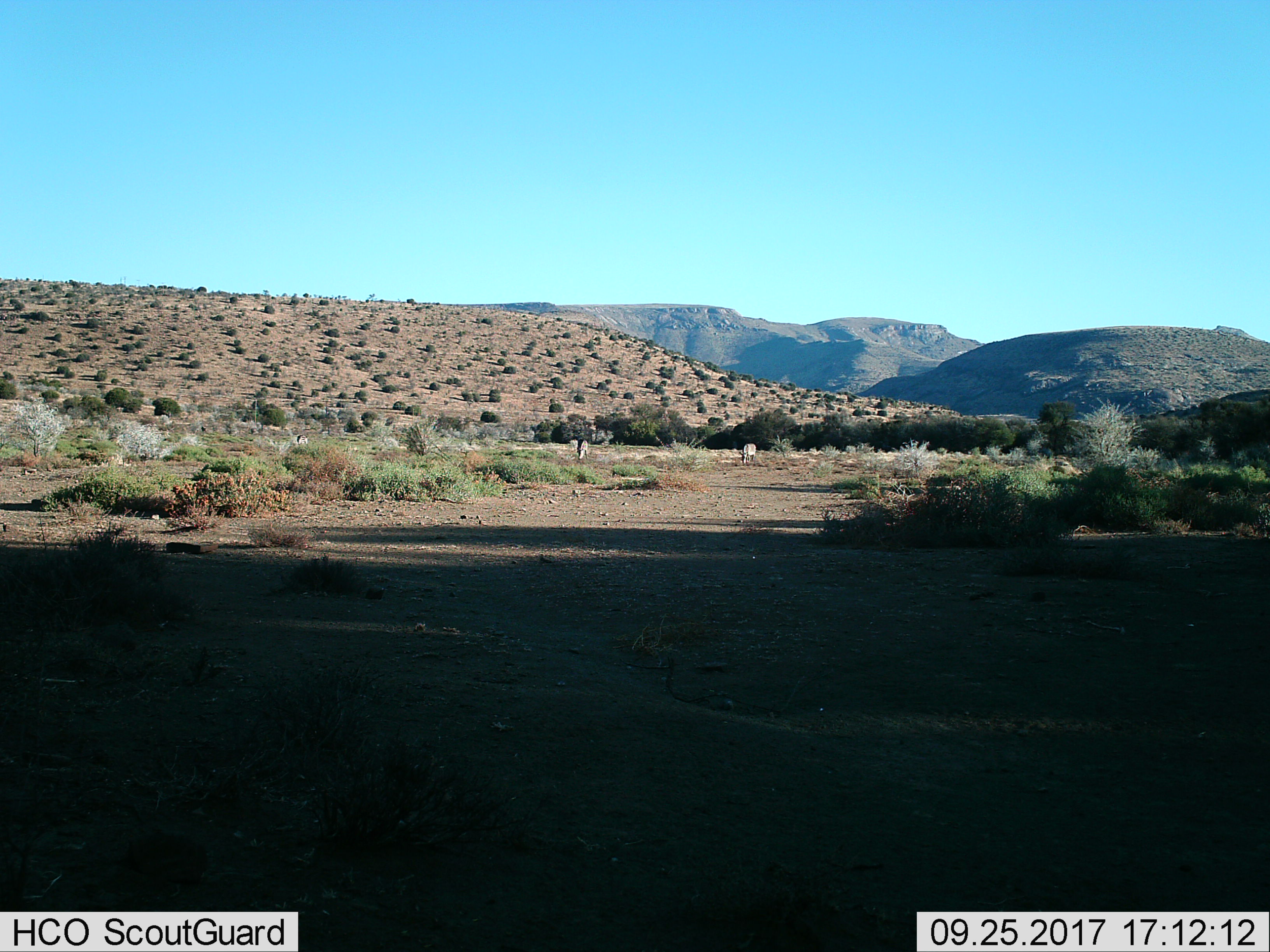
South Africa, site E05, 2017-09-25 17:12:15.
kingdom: Animalia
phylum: Chordata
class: Mammalia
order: Perissodactyla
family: Equidae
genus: Equus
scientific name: Equus quagga burchellii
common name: burchell's zebra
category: zebraburchells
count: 3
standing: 100%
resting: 0%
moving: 0%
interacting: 0%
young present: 0%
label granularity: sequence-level